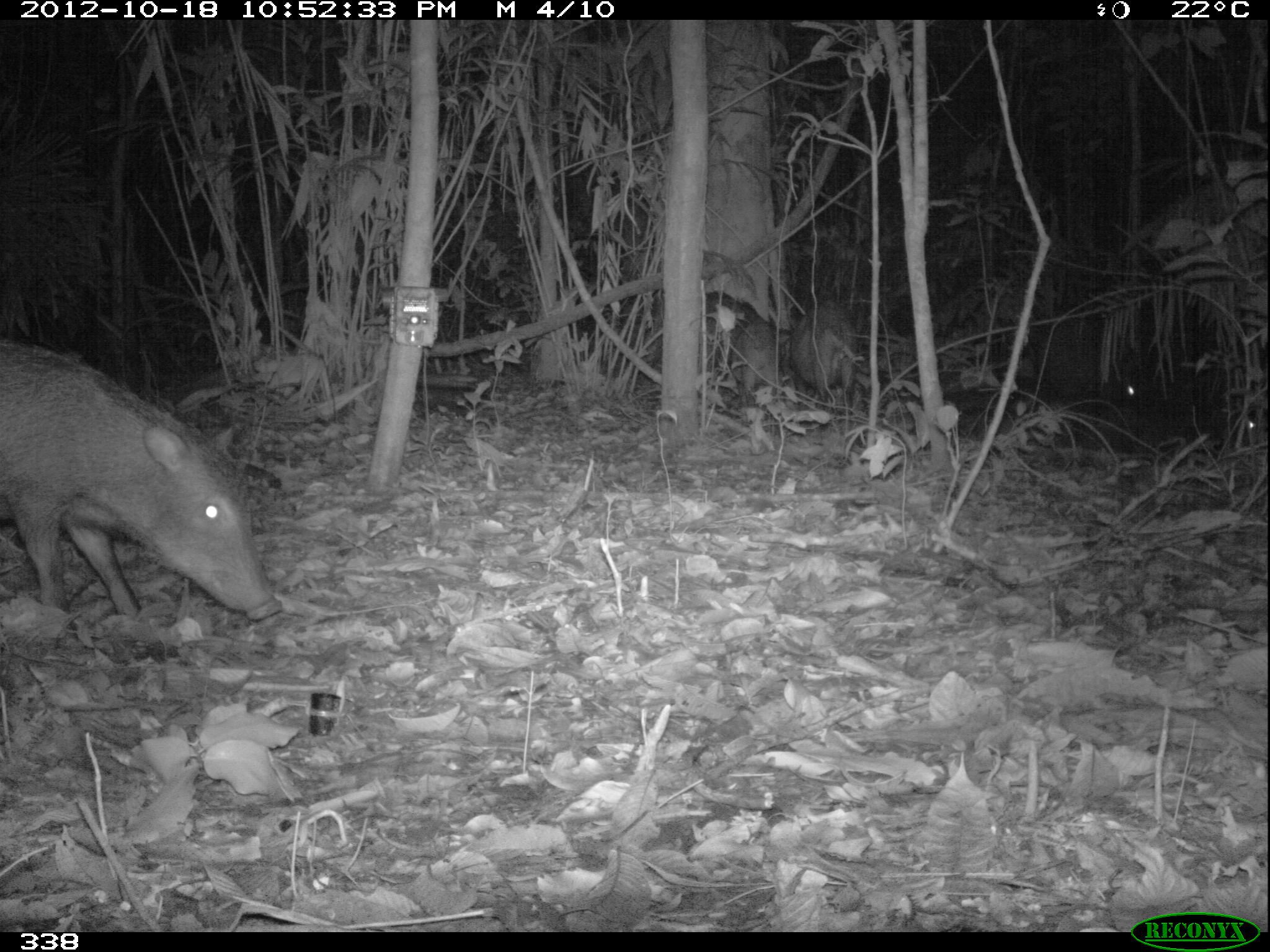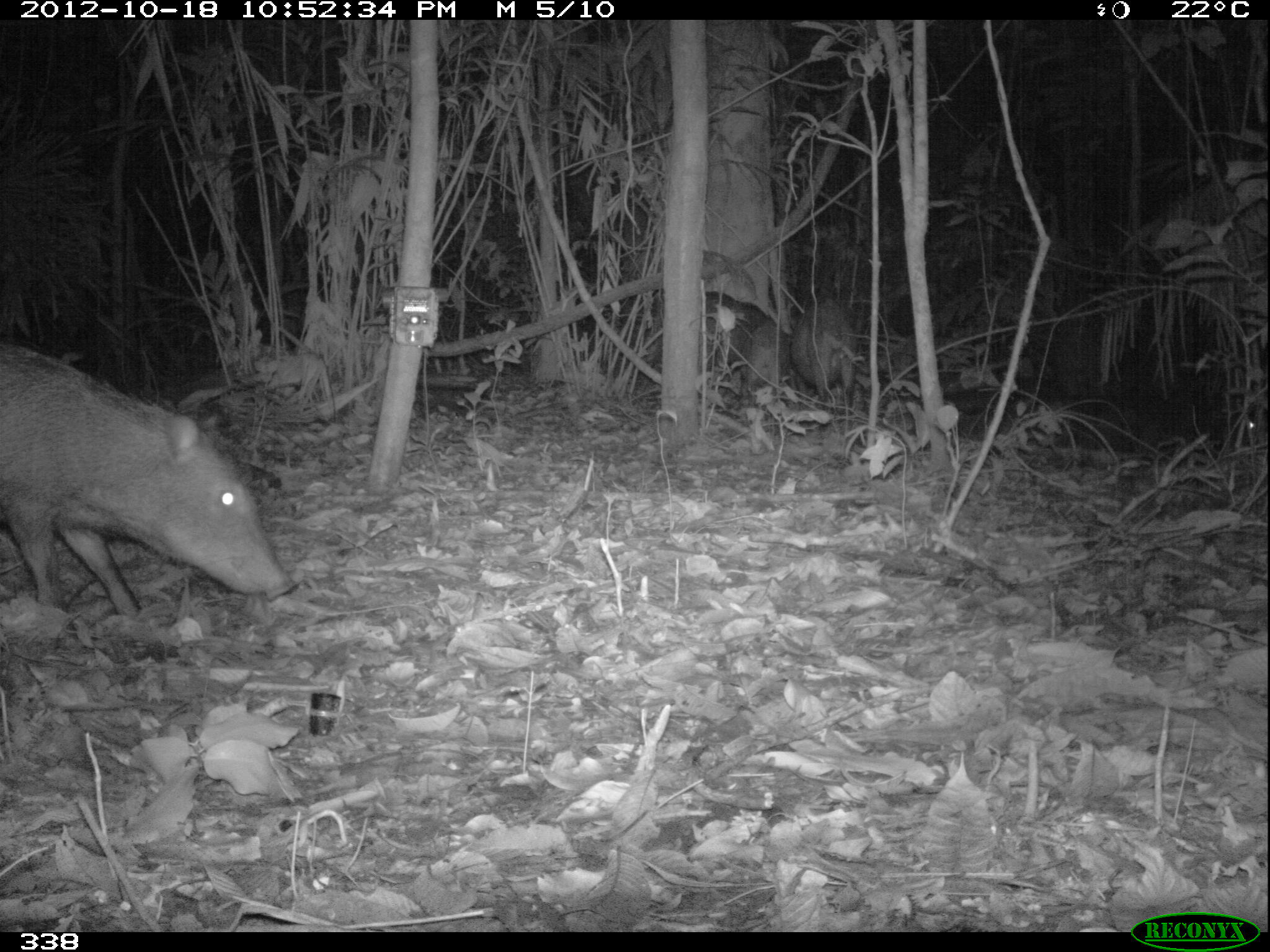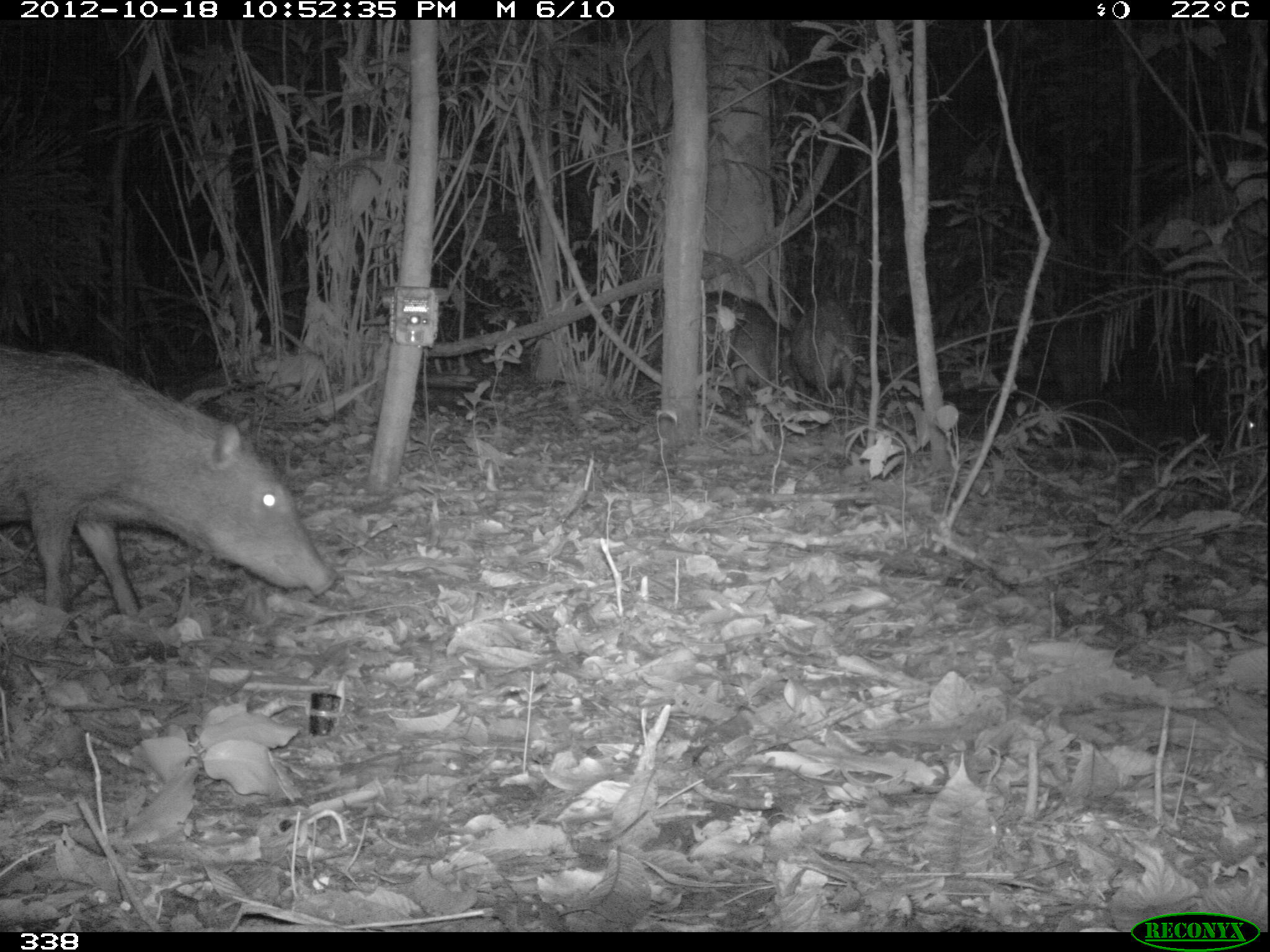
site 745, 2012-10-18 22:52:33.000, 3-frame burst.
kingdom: Animalia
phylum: Chordata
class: Mammalia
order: Artiodactyla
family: Tayassuidae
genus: Tayassu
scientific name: Tayassu pecari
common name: white-lipped peccary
Tayassu pecari (white-lipped peccary).